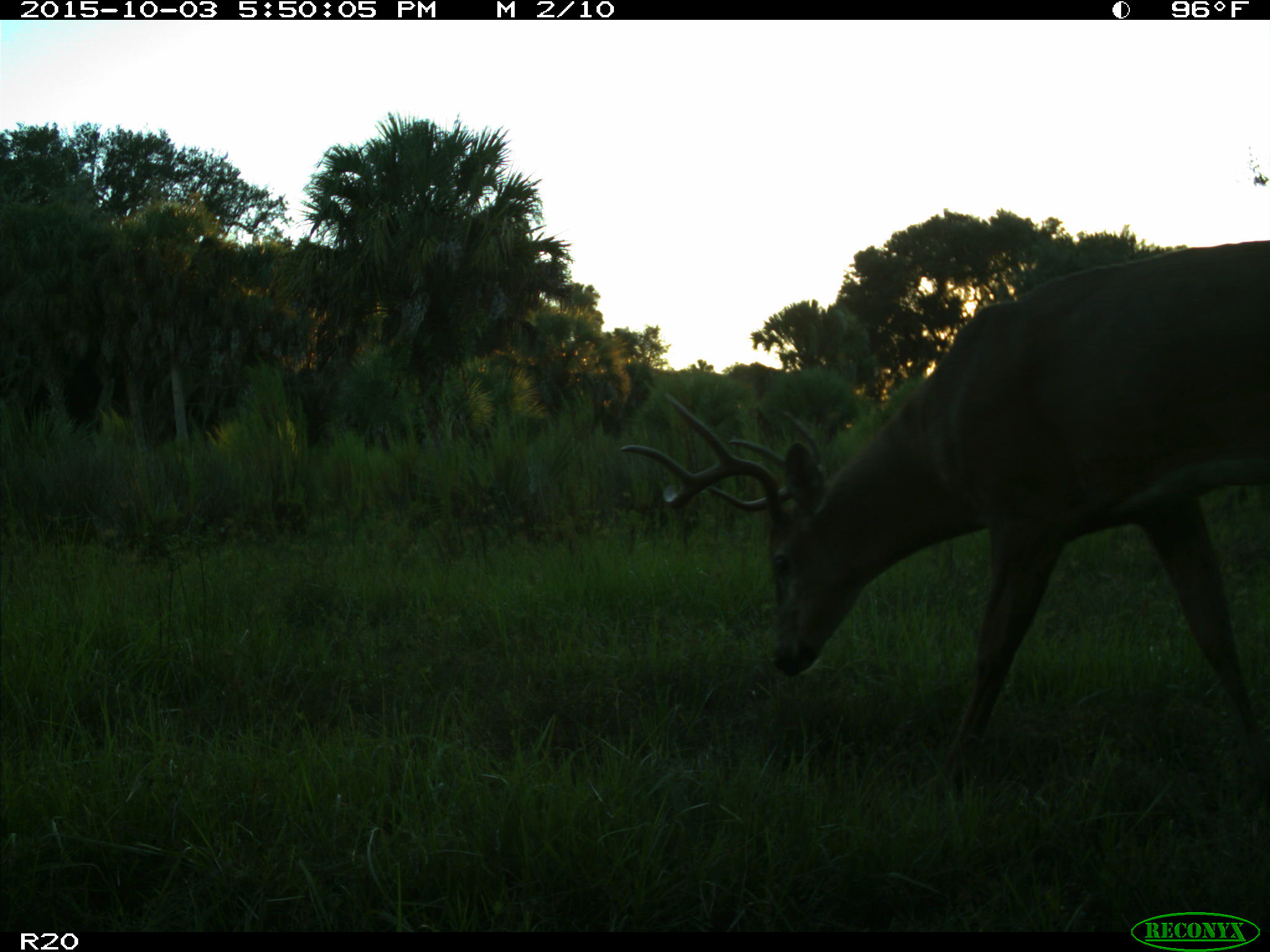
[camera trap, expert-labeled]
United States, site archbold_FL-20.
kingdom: Animalia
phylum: Chordata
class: Mammalia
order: Artiodactyla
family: Cervidae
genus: Odocoileus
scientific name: Odocoileus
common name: deer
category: unidentified deer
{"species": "unidentified deer (deer) (Odocoileus)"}